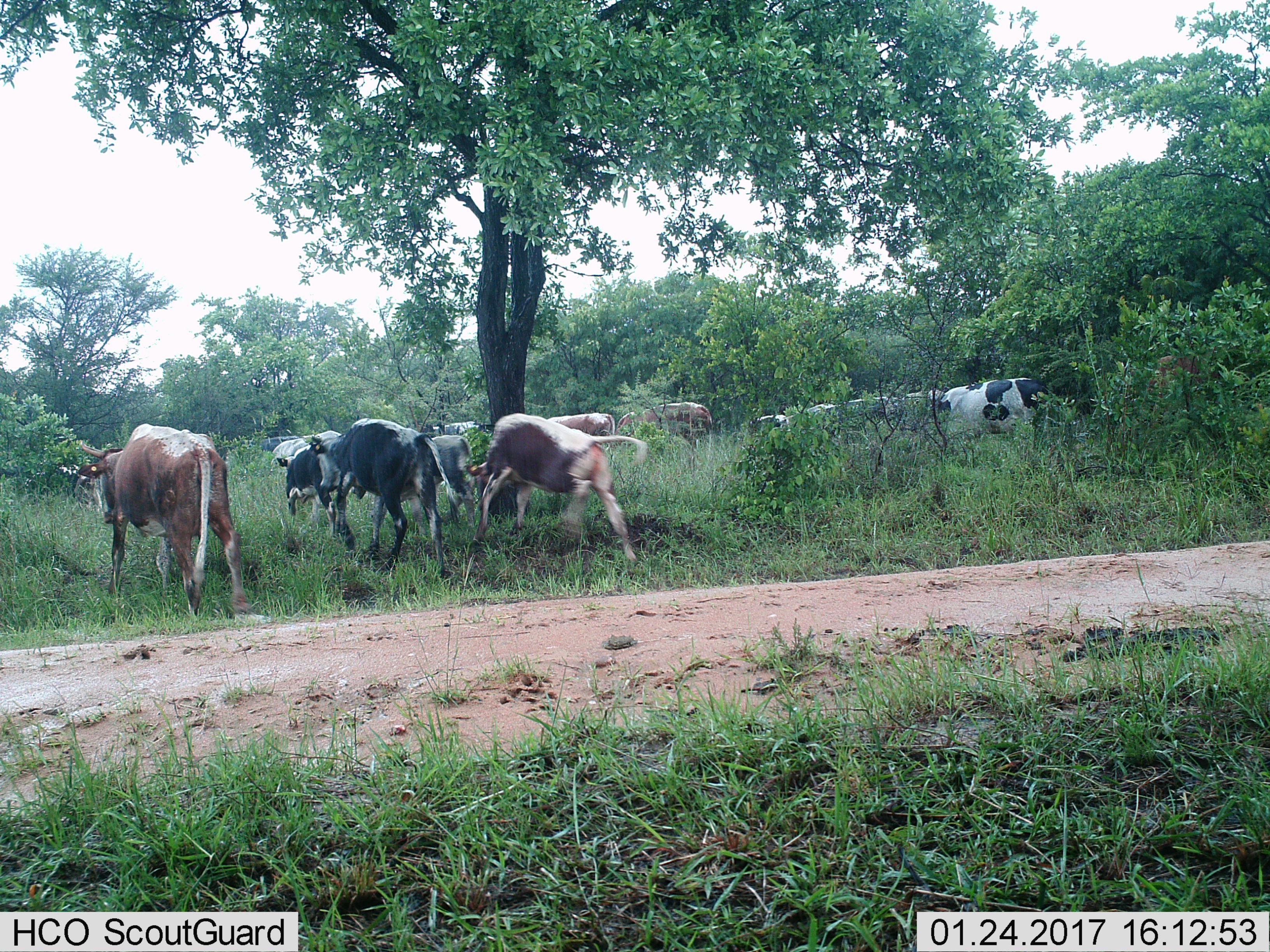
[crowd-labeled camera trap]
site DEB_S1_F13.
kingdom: Animalia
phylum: Chordata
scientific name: Vertebrata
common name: domestic animal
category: domesticanimal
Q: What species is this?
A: Domesticanimal (domestic animal) (Vertebrata).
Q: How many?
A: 11-50.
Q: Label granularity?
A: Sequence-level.